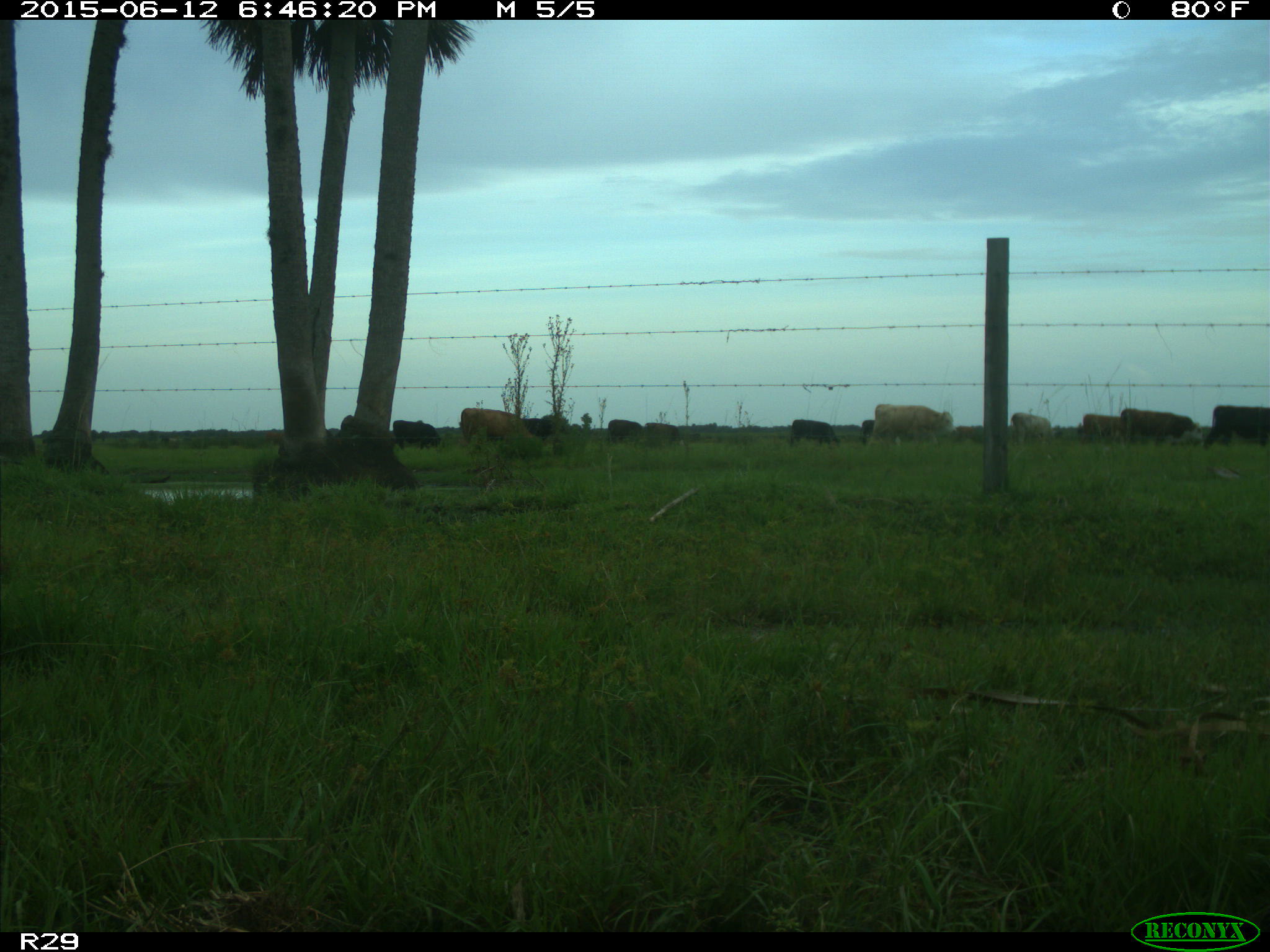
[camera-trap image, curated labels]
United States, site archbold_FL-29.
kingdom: Animalia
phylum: Chordata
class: Mammalia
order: Artiodactyla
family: Bovidae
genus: Bos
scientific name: Bos taurus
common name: domestic cow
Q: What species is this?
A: Bos taurus (domestic cow).